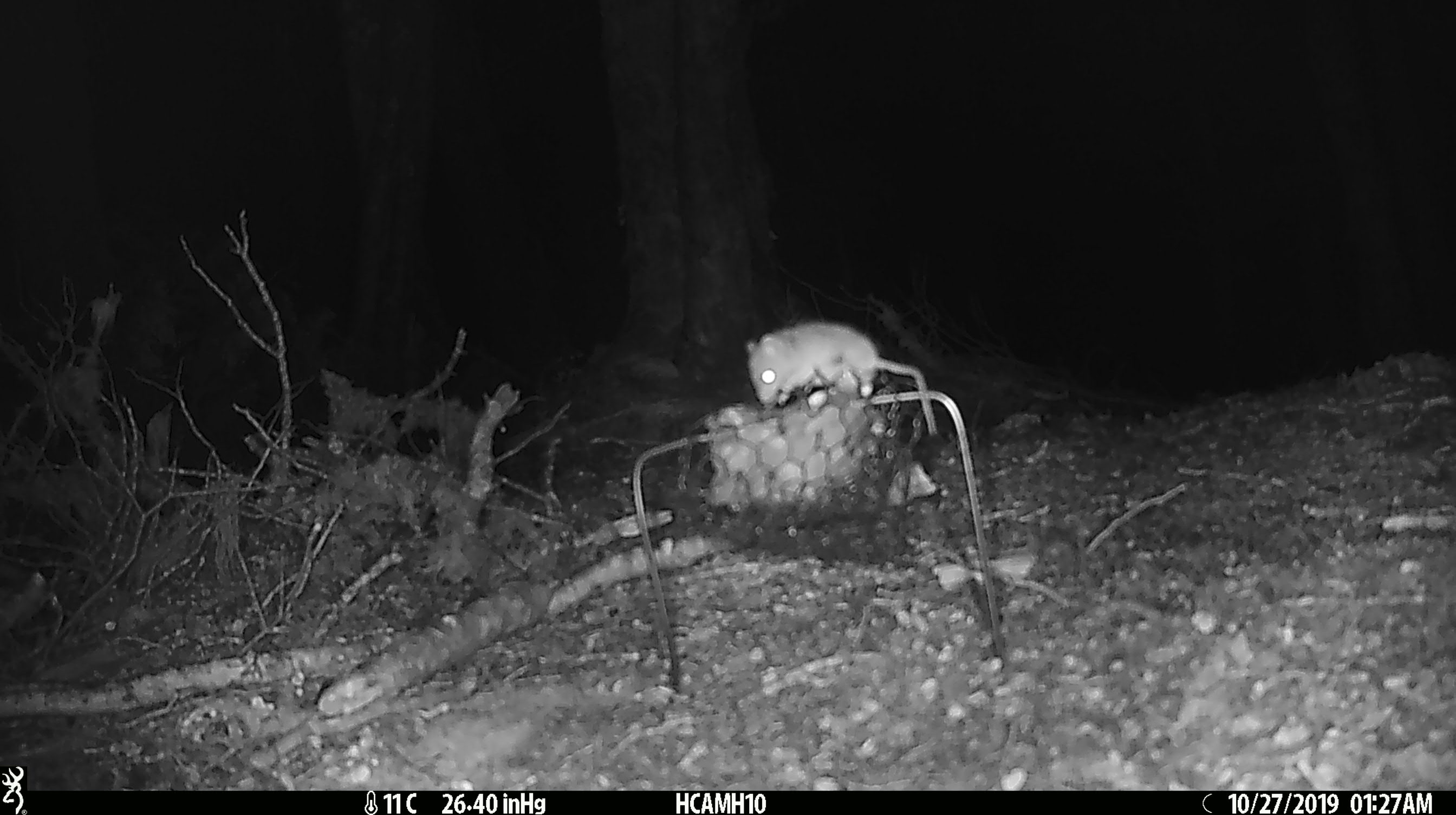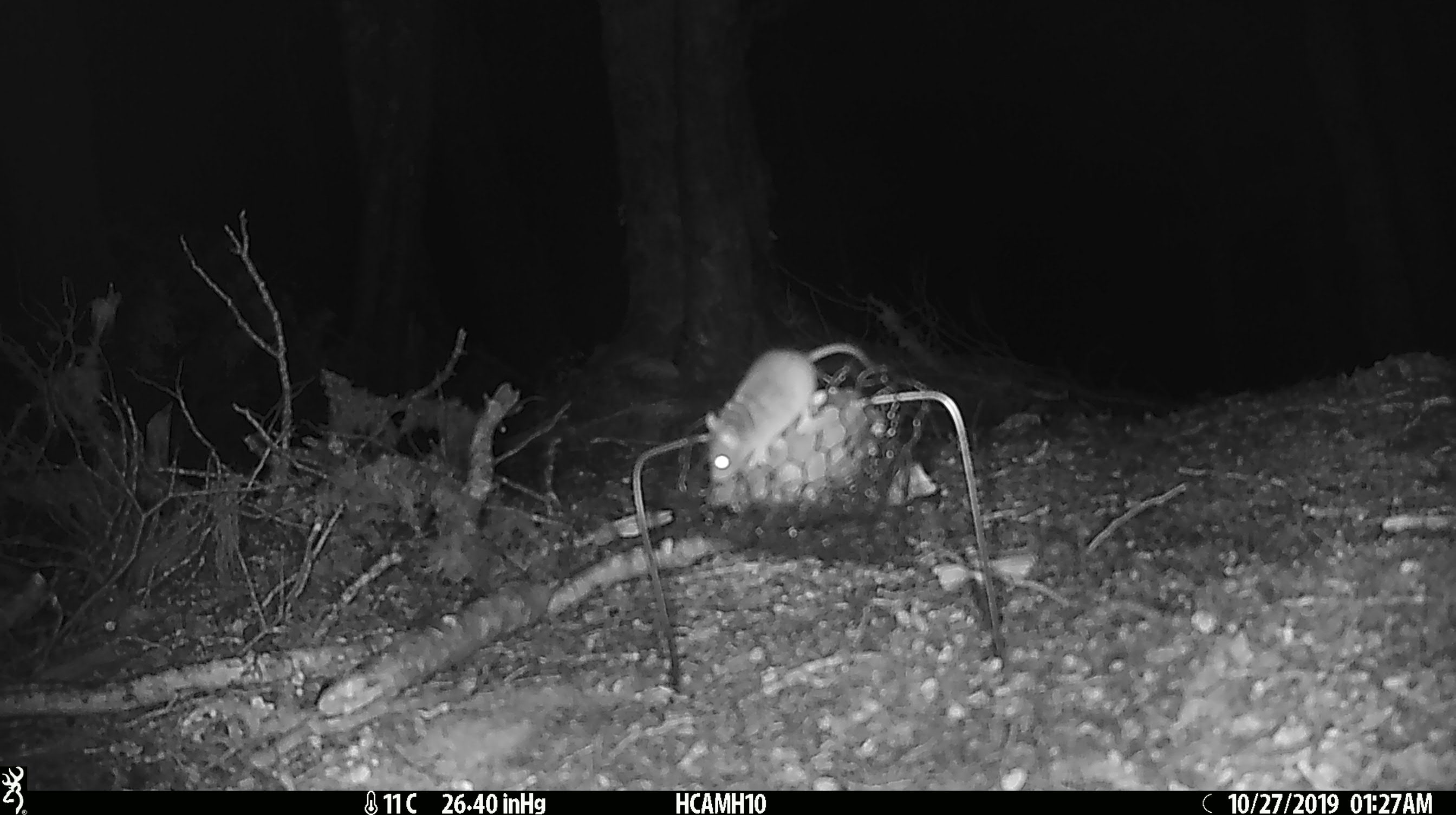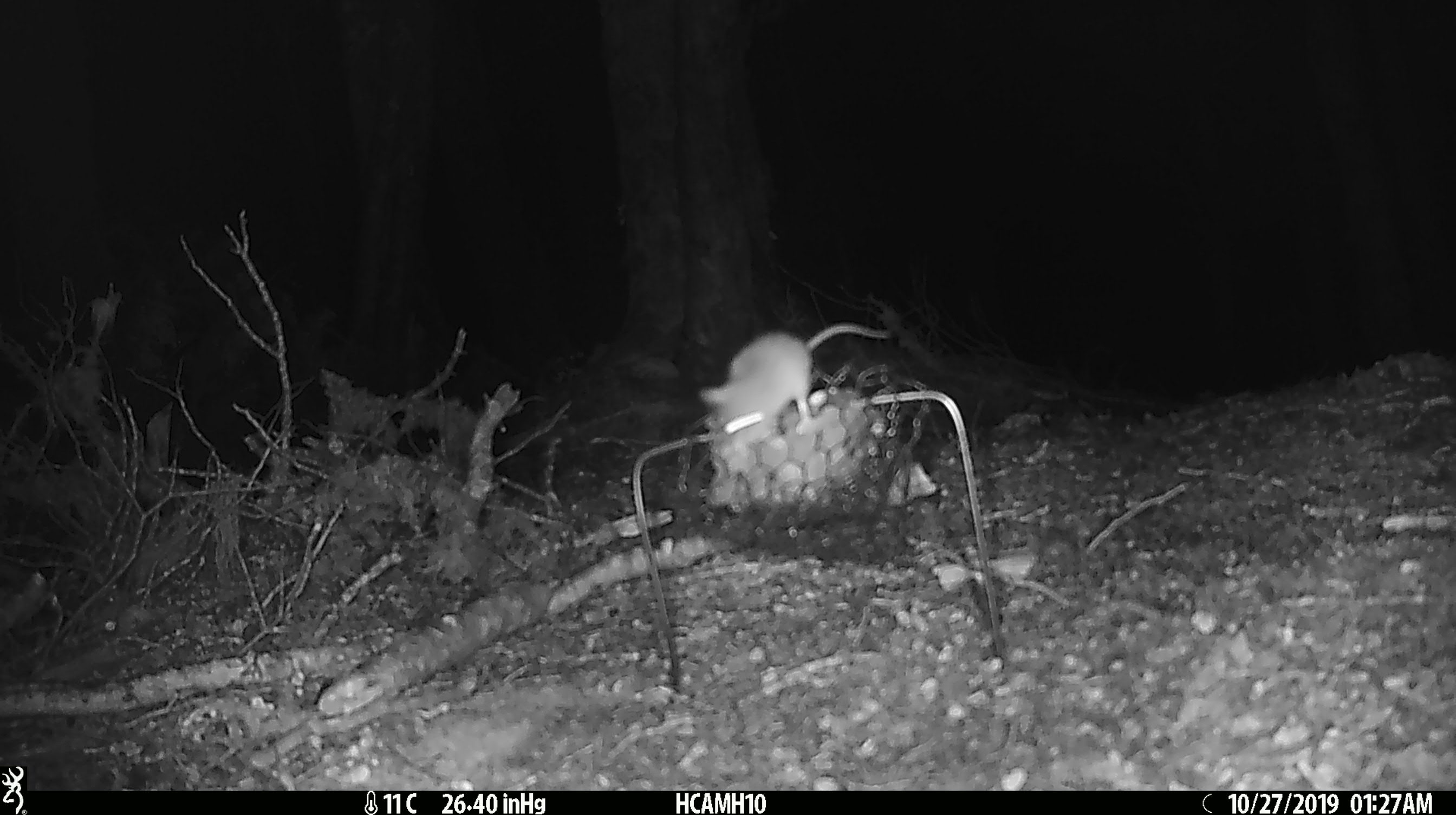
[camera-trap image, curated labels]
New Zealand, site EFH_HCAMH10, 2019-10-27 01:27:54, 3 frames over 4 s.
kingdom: Animalia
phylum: Chordata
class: Mammalia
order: Rodentia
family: Muridae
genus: Mus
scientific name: Mus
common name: mouse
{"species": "mouse (Mus)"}